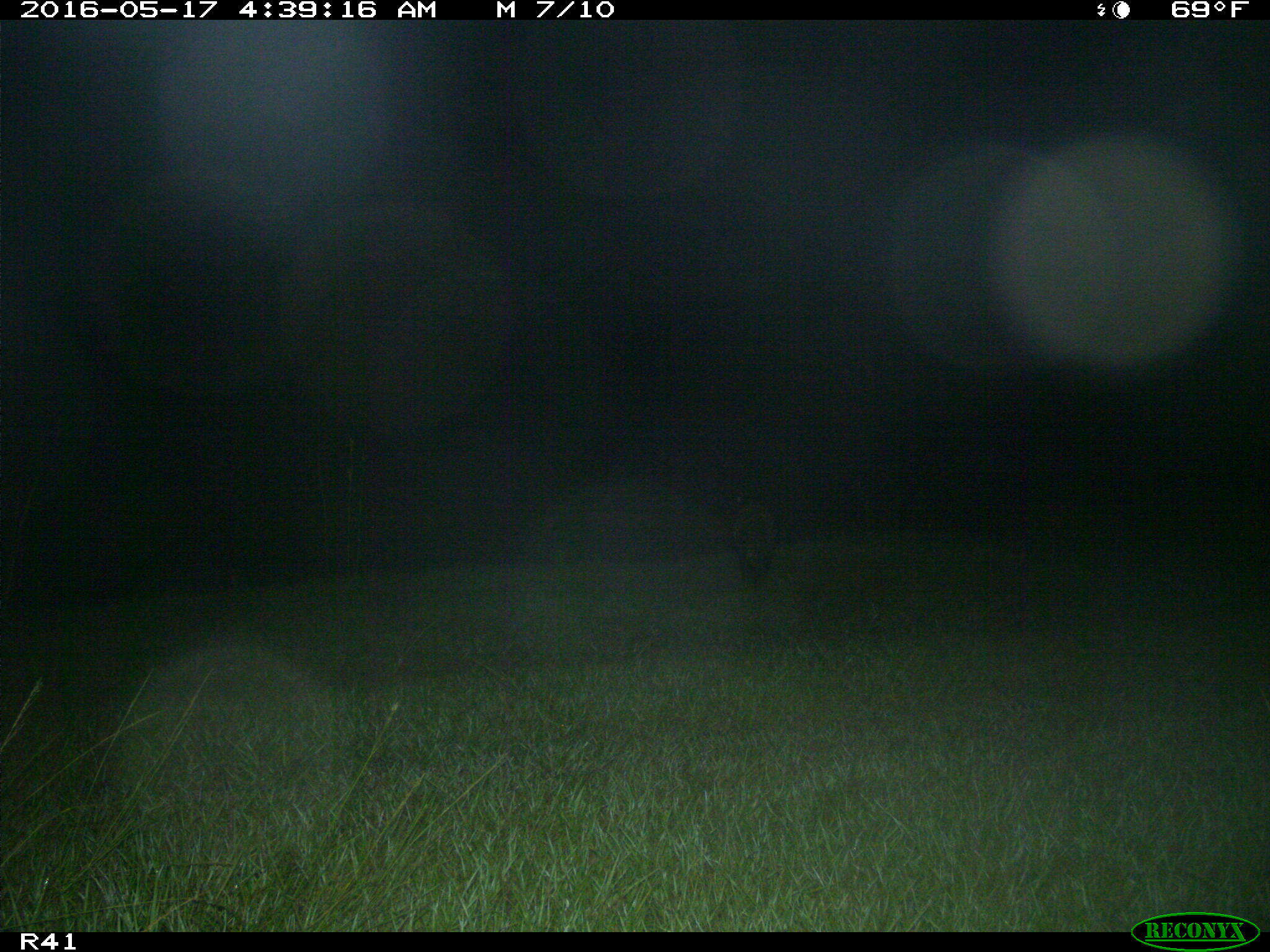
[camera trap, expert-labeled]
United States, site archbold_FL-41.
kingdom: Animalia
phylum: Chordata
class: Mammalia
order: Carnivora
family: Procyonidae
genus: Procyon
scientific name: Procyon lotor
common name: common raccoon